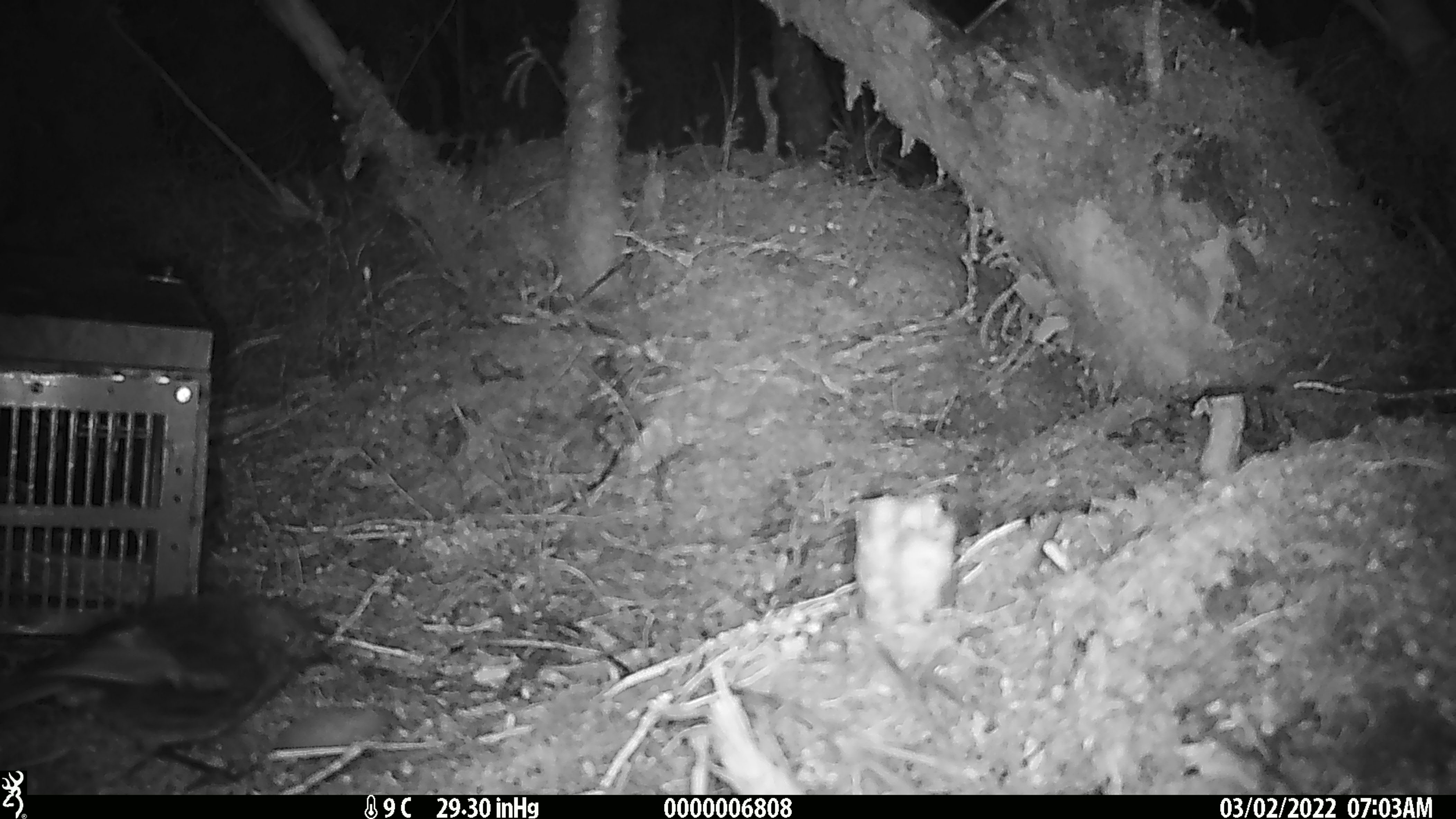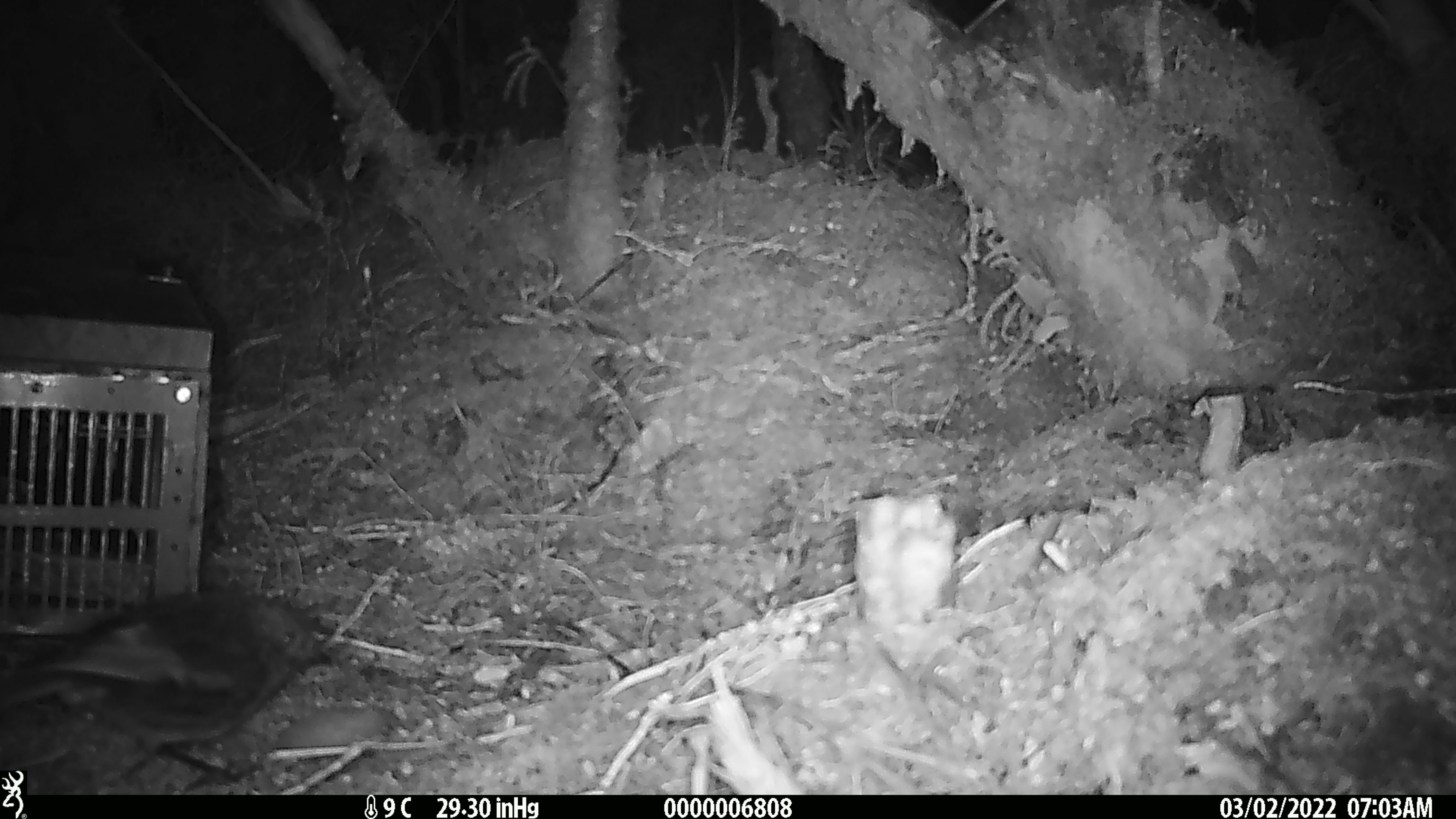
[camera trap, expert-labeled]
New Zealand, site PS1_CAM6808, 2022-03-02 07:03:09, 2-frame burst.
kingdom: Animalia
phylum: Chordata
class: Aves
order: Passeriformes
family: Petroicidae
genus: Petroica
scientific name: Petroica australis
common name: new zealand robin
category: robin